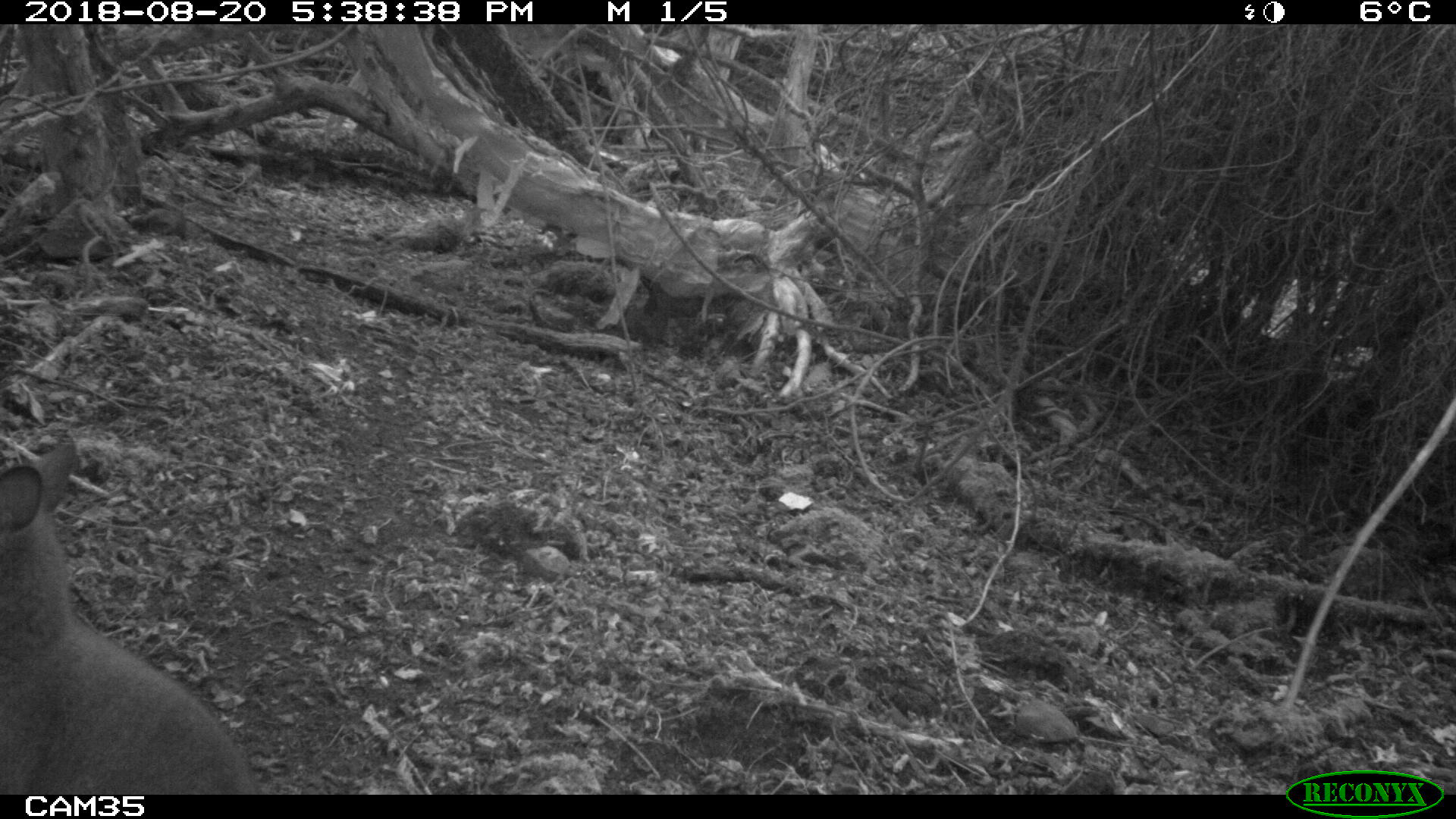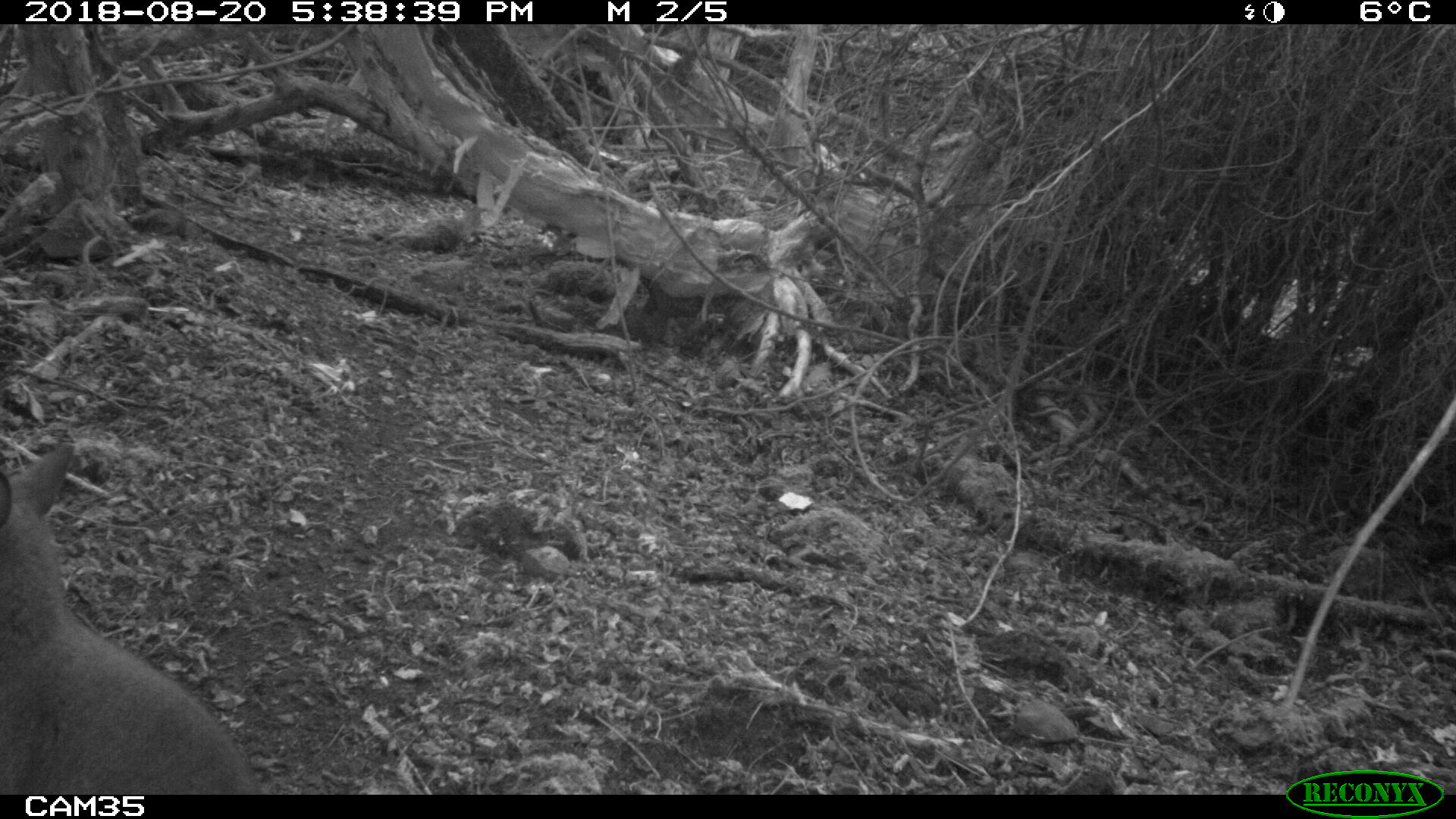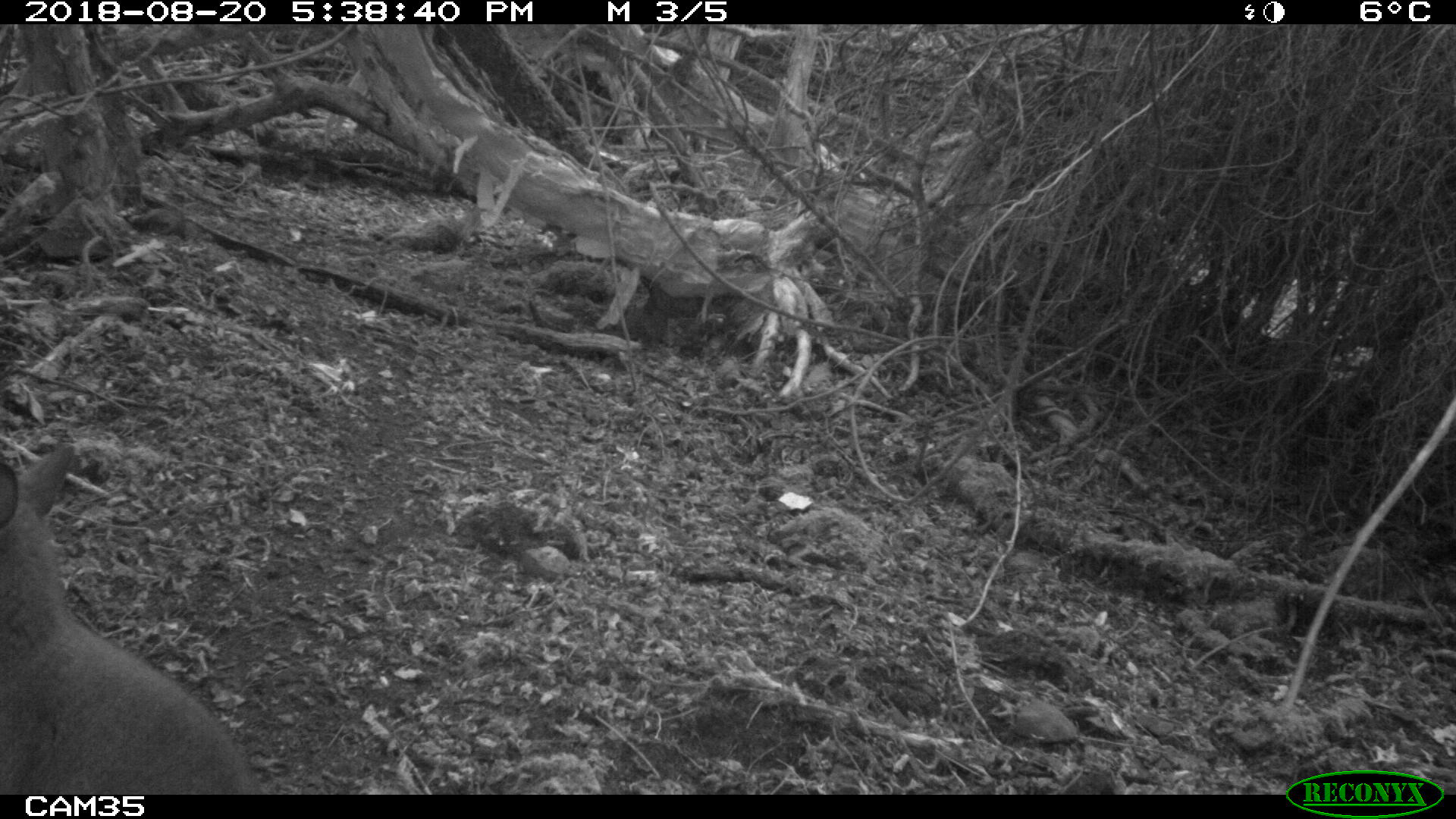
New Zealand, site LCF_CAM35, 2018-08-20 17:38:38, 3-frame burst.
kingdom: Animalia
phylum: Chordata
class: Mammalia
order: Diprotodontia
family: Macropodidae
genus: Notamacropus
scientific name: Notamacropus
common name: wallaby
Wallaby (Notamacropus).